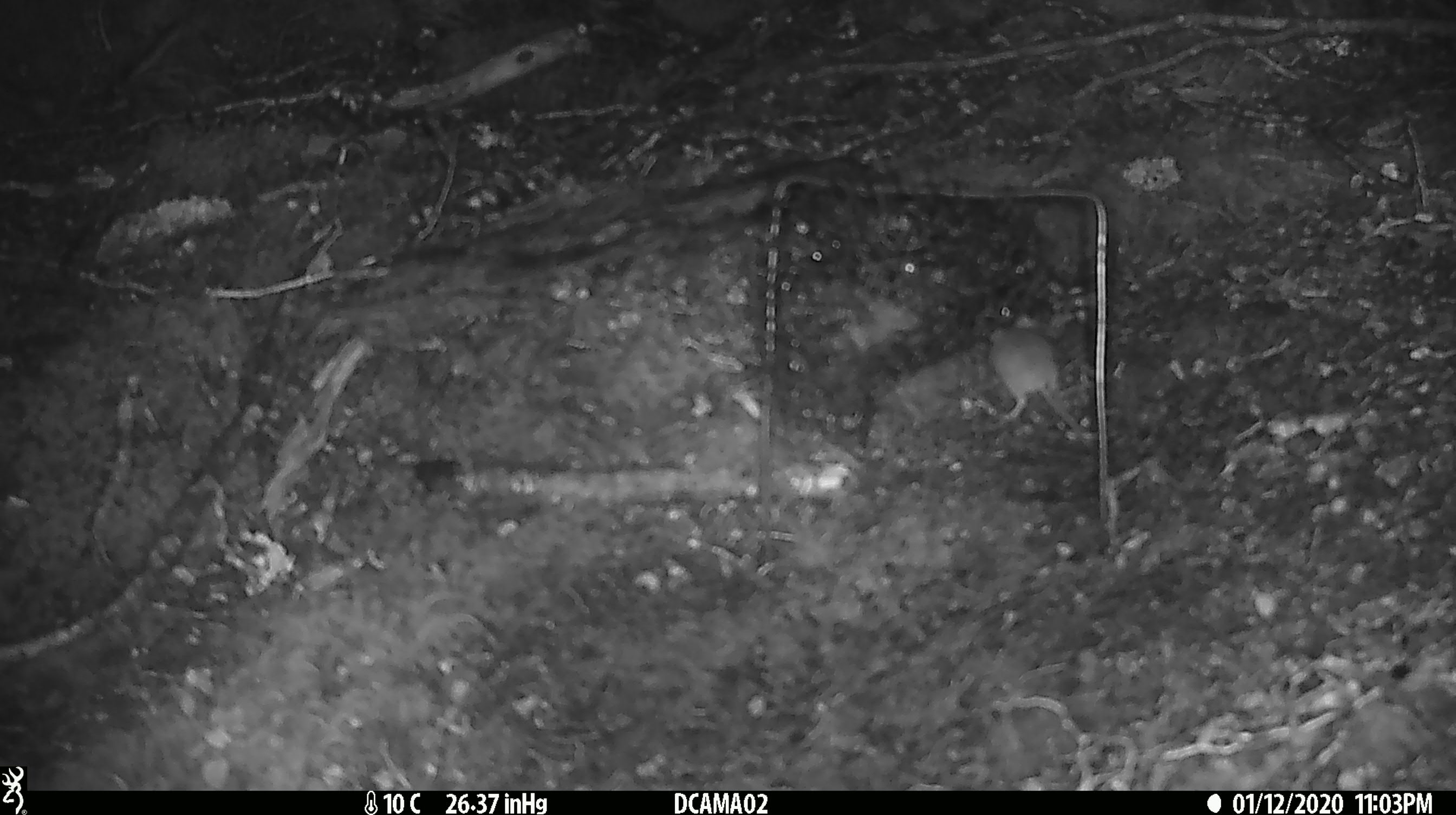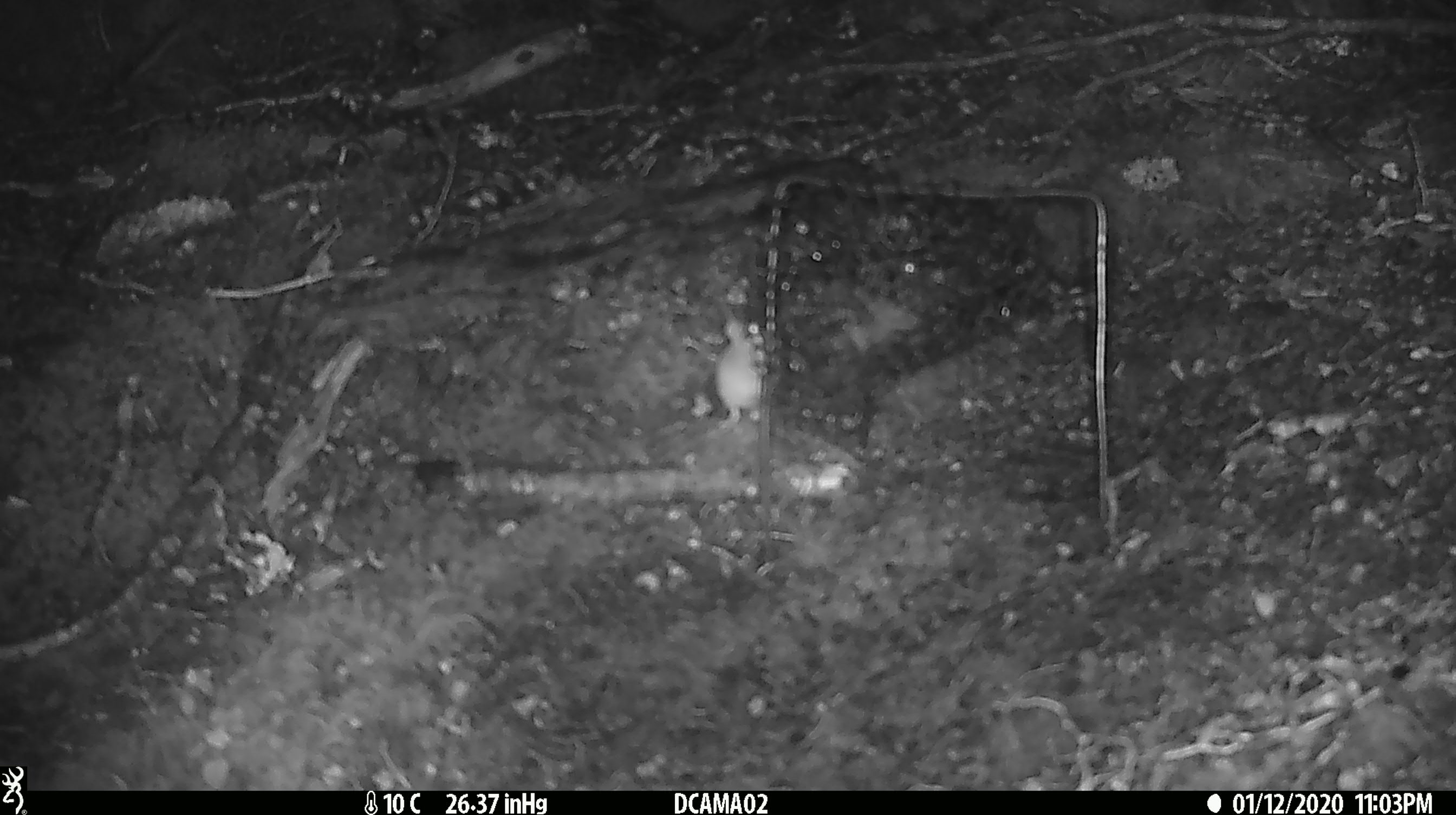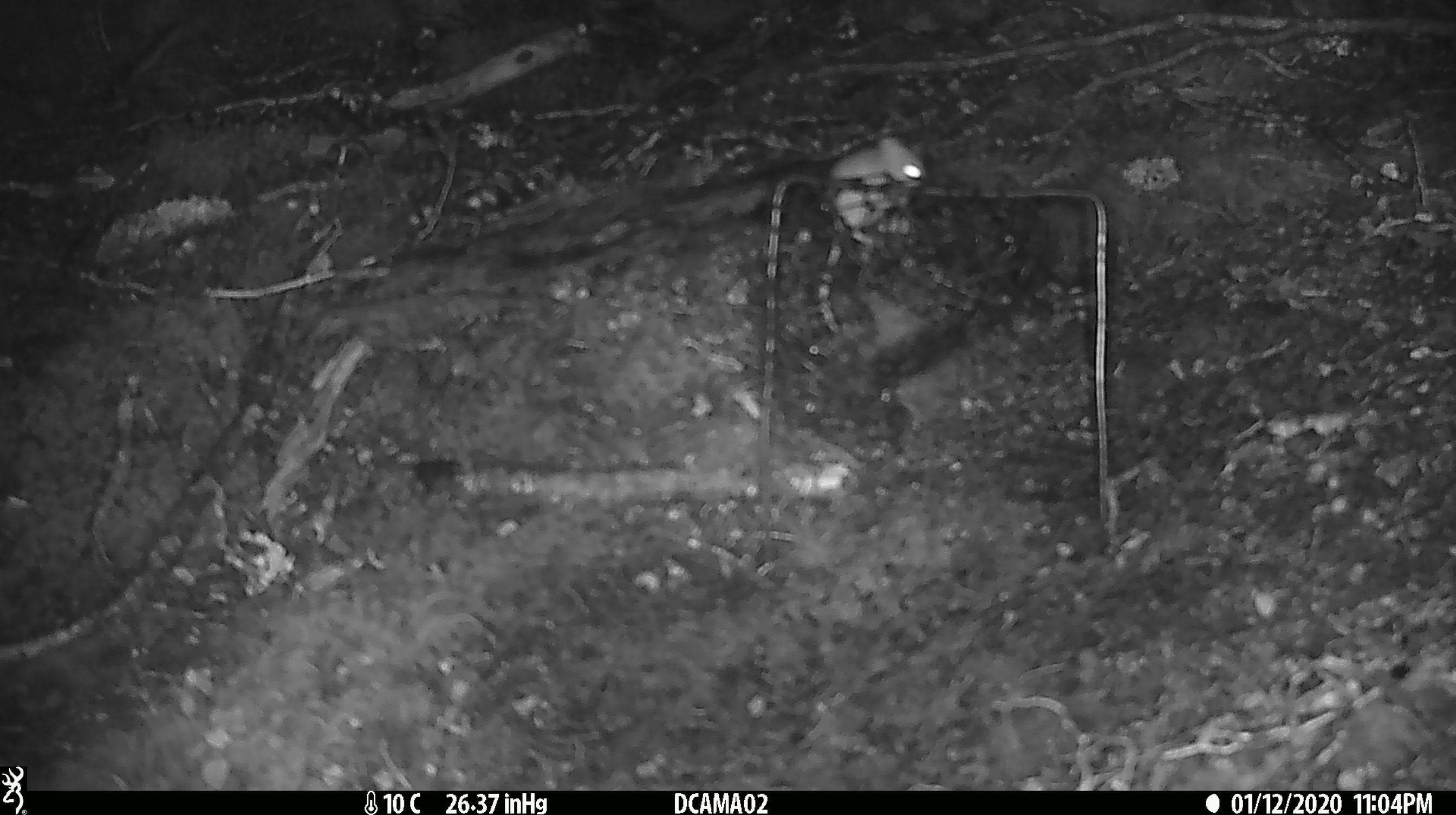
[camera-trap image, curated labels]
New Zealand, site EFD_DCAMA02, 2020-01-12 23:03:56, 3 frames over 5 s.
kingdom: Animalia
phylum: Chordata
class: Mammalia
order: Rodentia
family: Muridae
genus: Mus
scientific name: Mus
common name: mouse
Mouse (Mus).